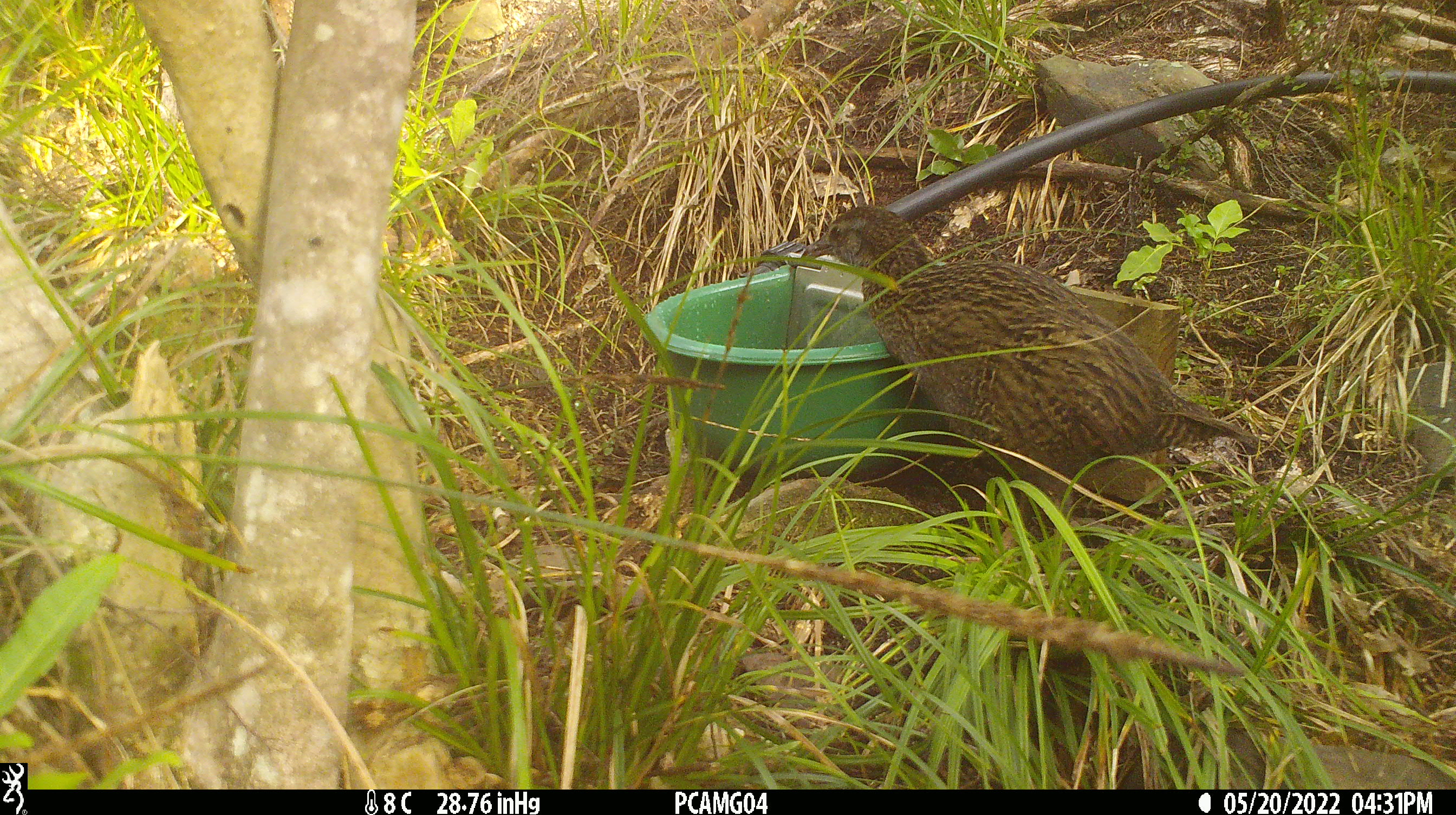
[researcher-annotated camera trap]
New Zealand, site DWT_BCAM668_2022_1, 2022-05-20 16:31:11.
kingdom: Animalia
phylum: Chordata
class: Aves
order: Gruiformes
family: Rallidae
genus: Gallirallus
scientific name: Gallirallus australis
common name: weka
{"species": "weka (Gallirallus australis)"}